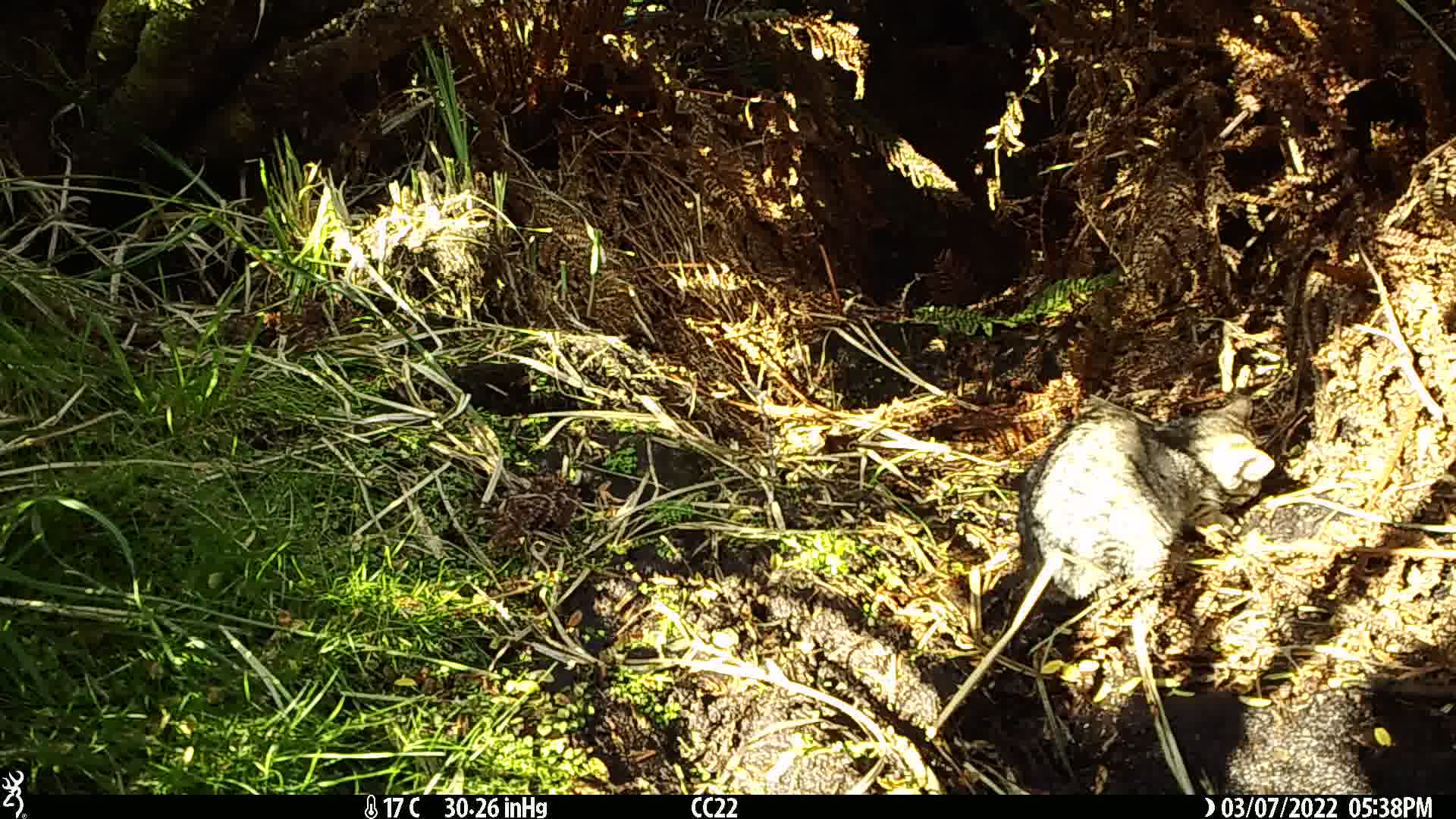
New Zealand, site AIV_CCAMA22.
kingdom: Animalia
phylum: Chordata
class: Mammalia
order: Carnivora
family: Felidae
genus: Felis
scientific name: Felis catus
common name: domestic cat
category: cat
Cat (domestic cat) (Felis catus).